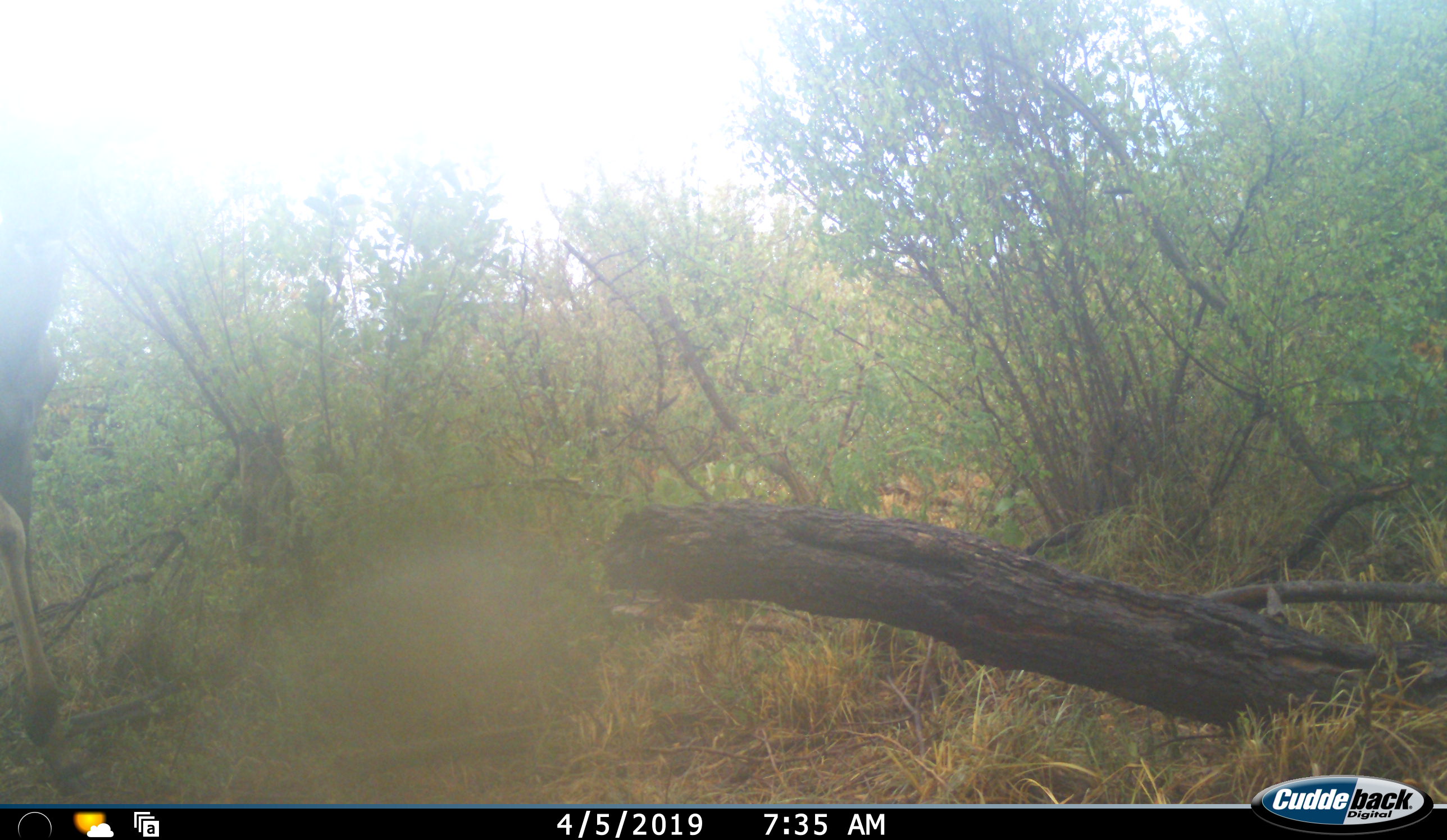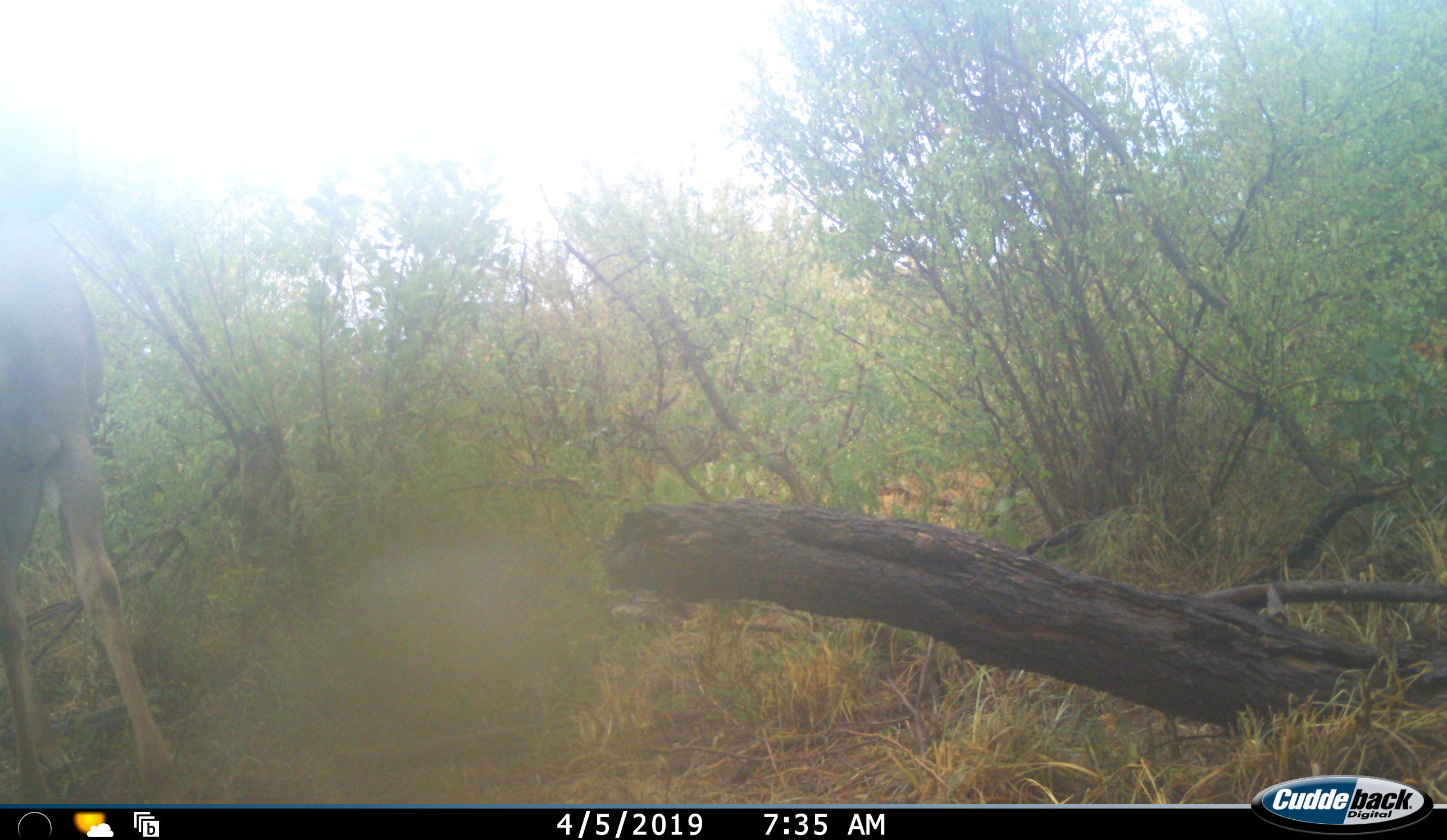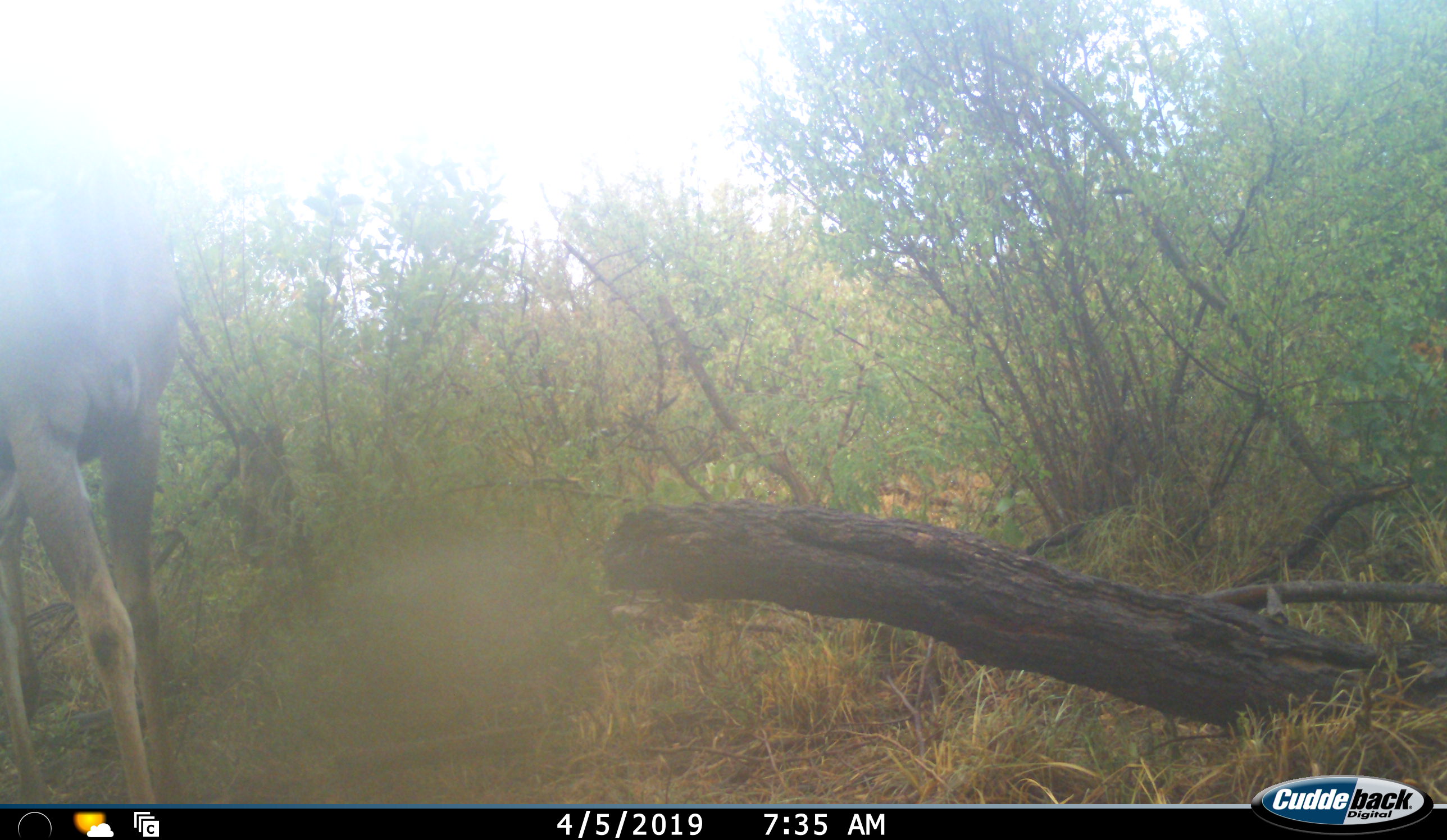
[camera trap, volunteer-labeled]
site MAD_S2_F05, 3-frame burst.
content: unidentified animal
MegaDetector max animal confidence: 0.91